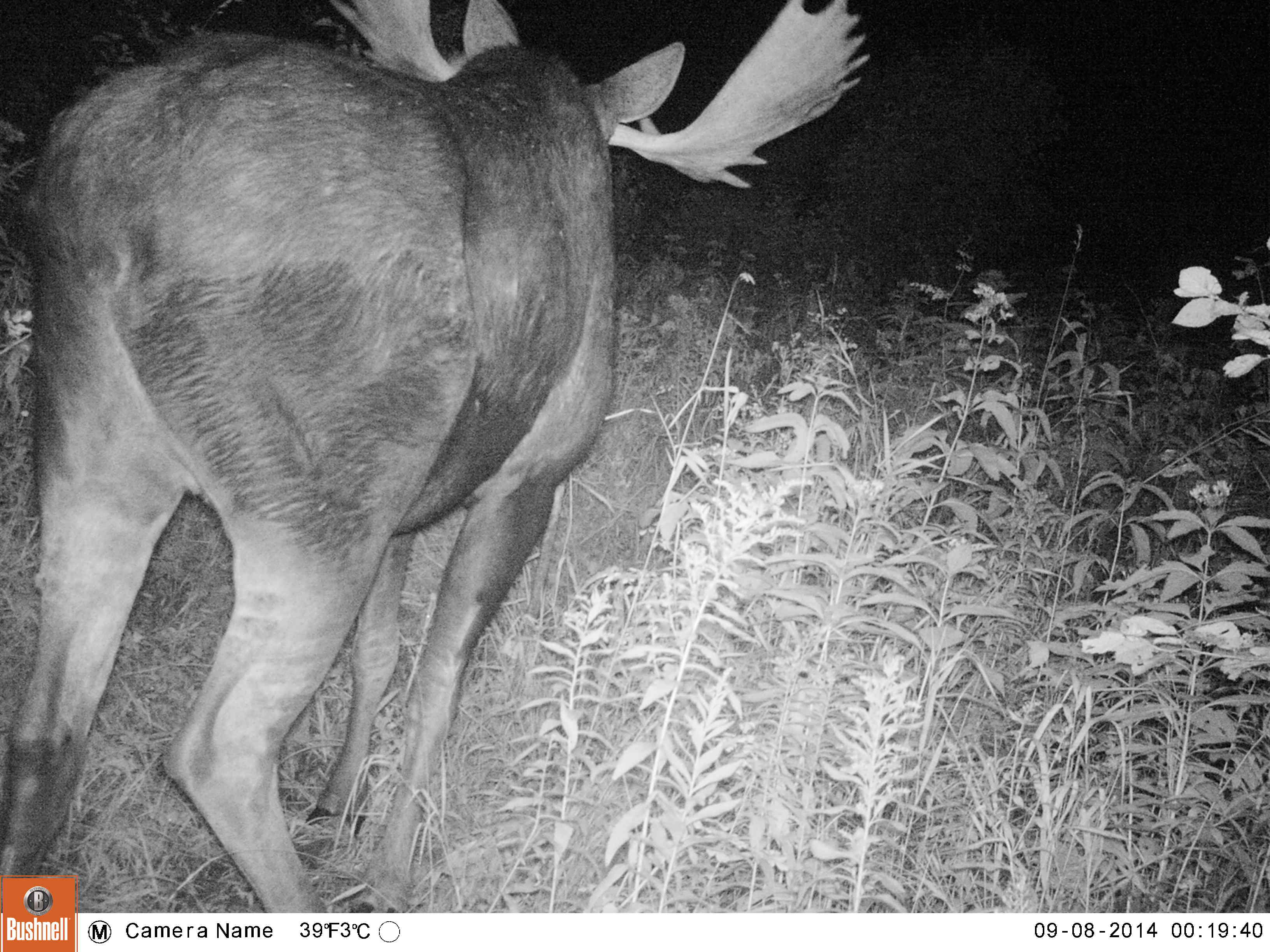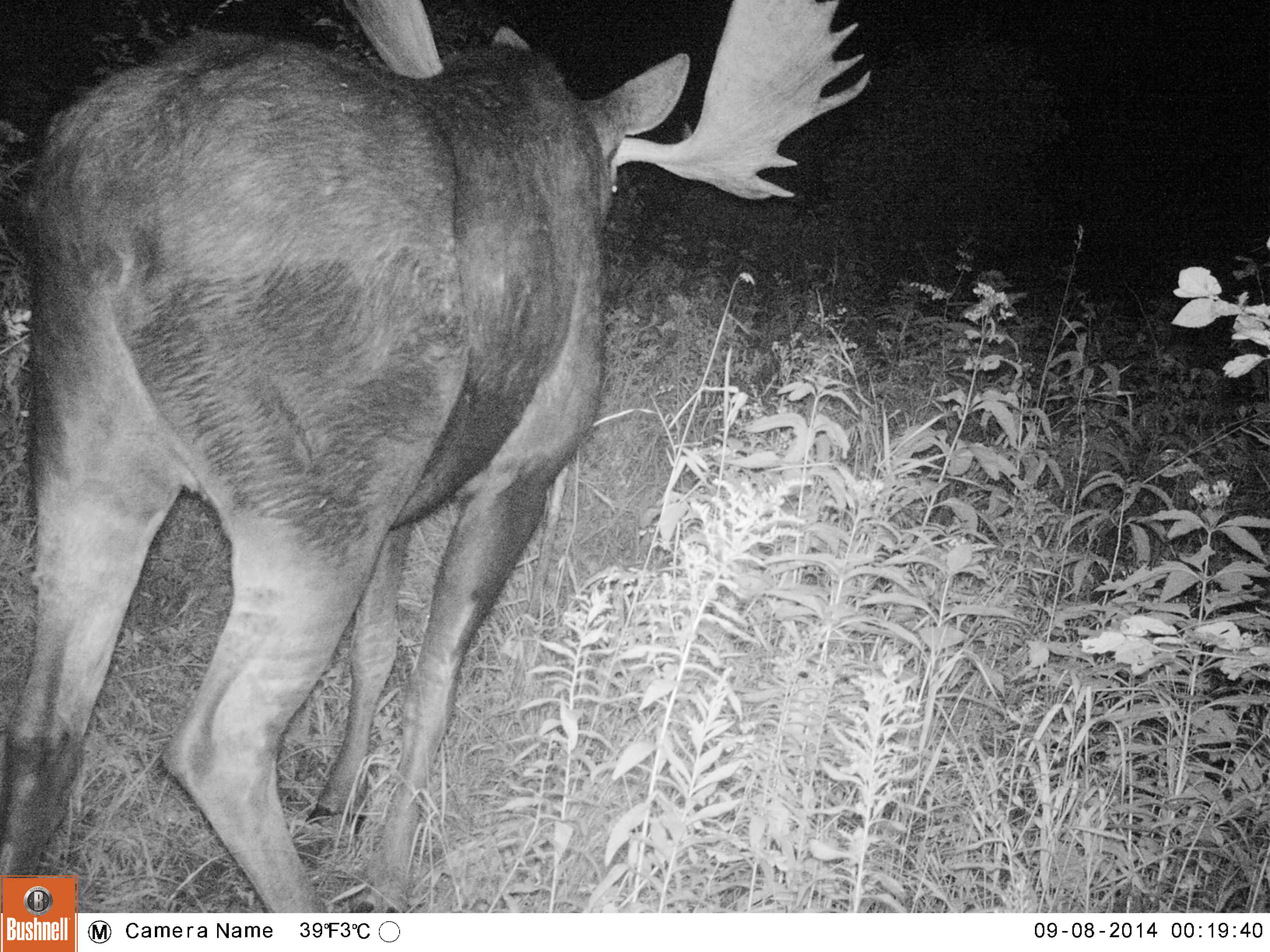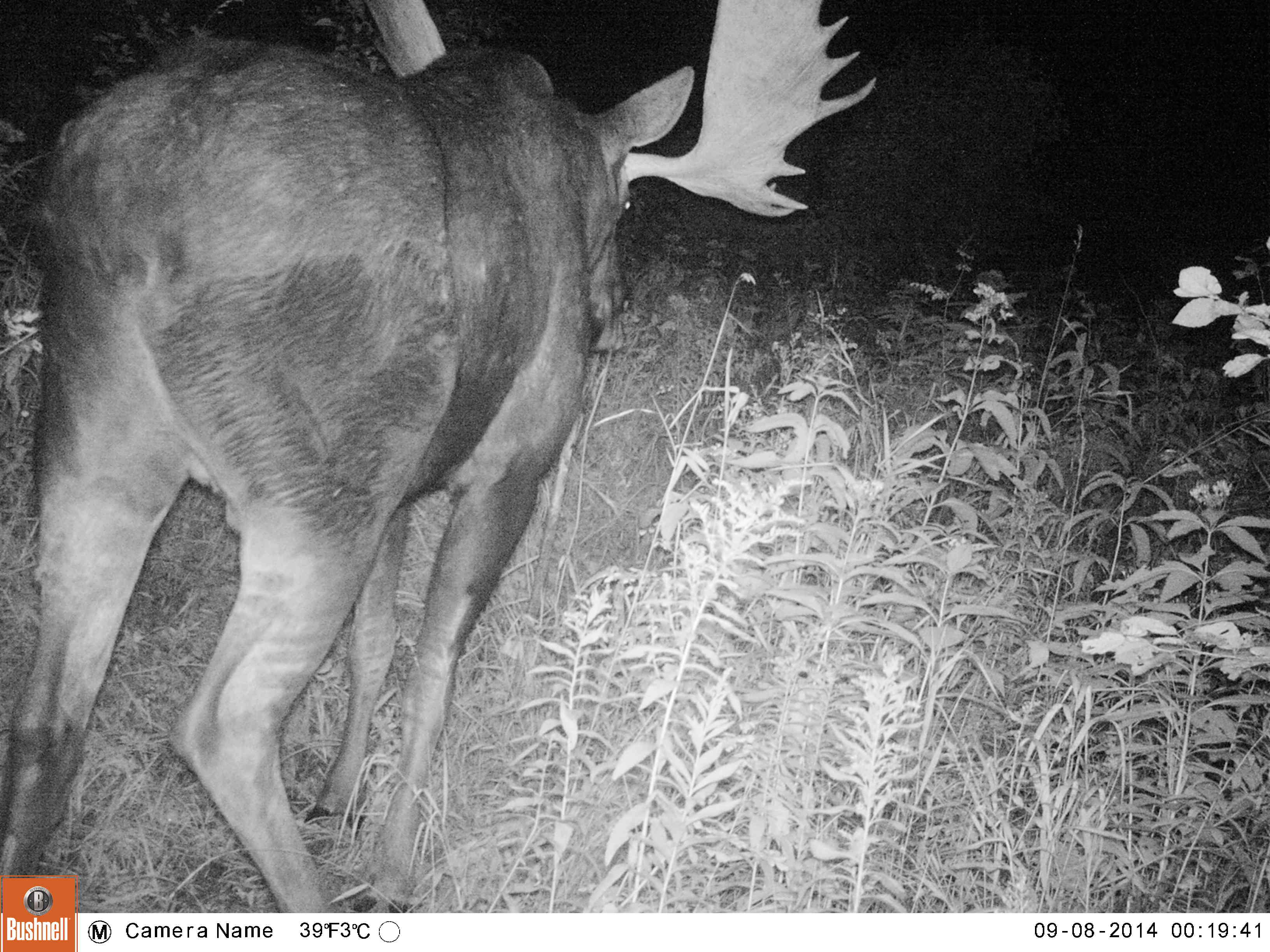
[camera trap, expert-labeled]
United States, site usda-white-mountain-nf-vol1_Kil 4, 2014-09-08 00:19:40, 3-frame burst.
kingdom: Animalia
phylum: Chordata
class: Mammalia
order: Artiodactyla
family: Cervidae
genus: Alces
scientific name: Alces alces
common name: moose